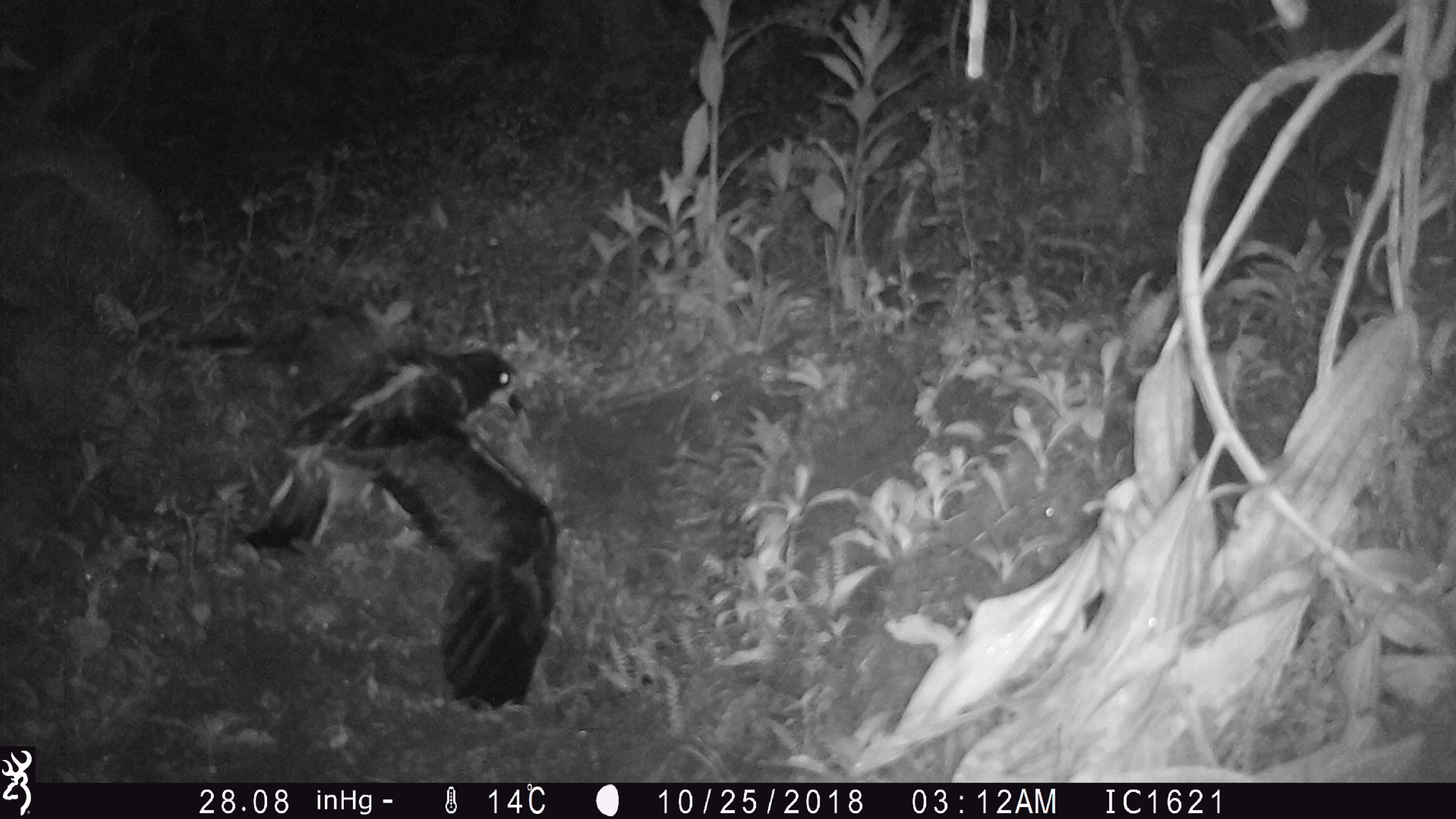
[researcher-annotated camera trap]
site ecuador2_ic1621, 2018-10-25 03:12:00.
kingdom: Animalia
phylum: Chordata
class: Aves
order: Procellariiformes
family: Procellariidae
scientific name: Procellariidae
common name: petrel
Petrel (Procellariidae).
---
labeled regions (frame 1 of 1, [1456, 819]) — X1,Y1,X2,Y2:
petrel: 142,305,571,717